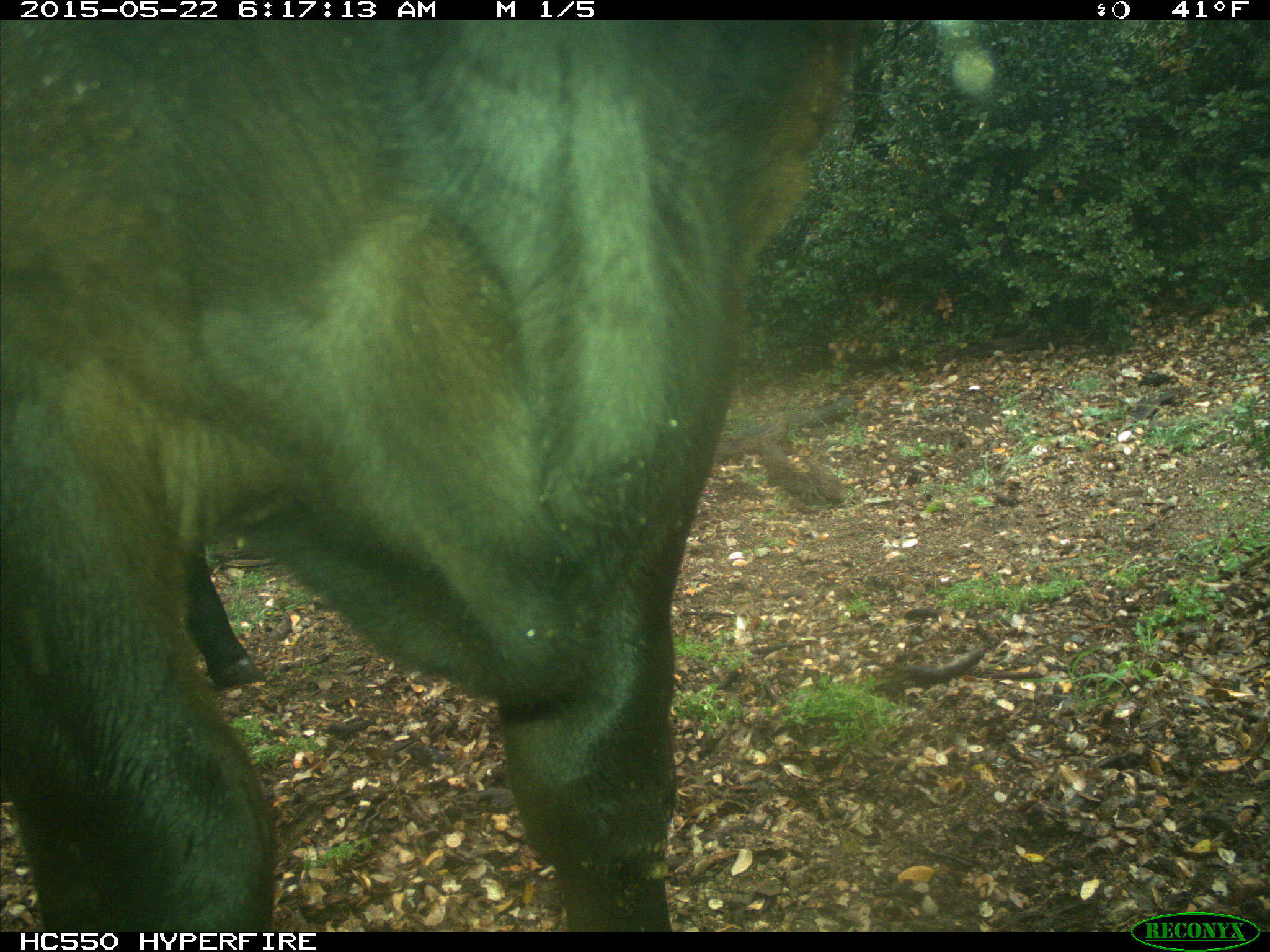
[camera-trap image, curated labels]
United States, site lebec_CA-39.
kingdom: Animalia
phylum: Chordata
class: Mammalia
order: Artiodactyla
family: Bovidae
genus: Bos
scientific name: Bos taurus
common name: domestic cow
Bos taurus (domestic cow).